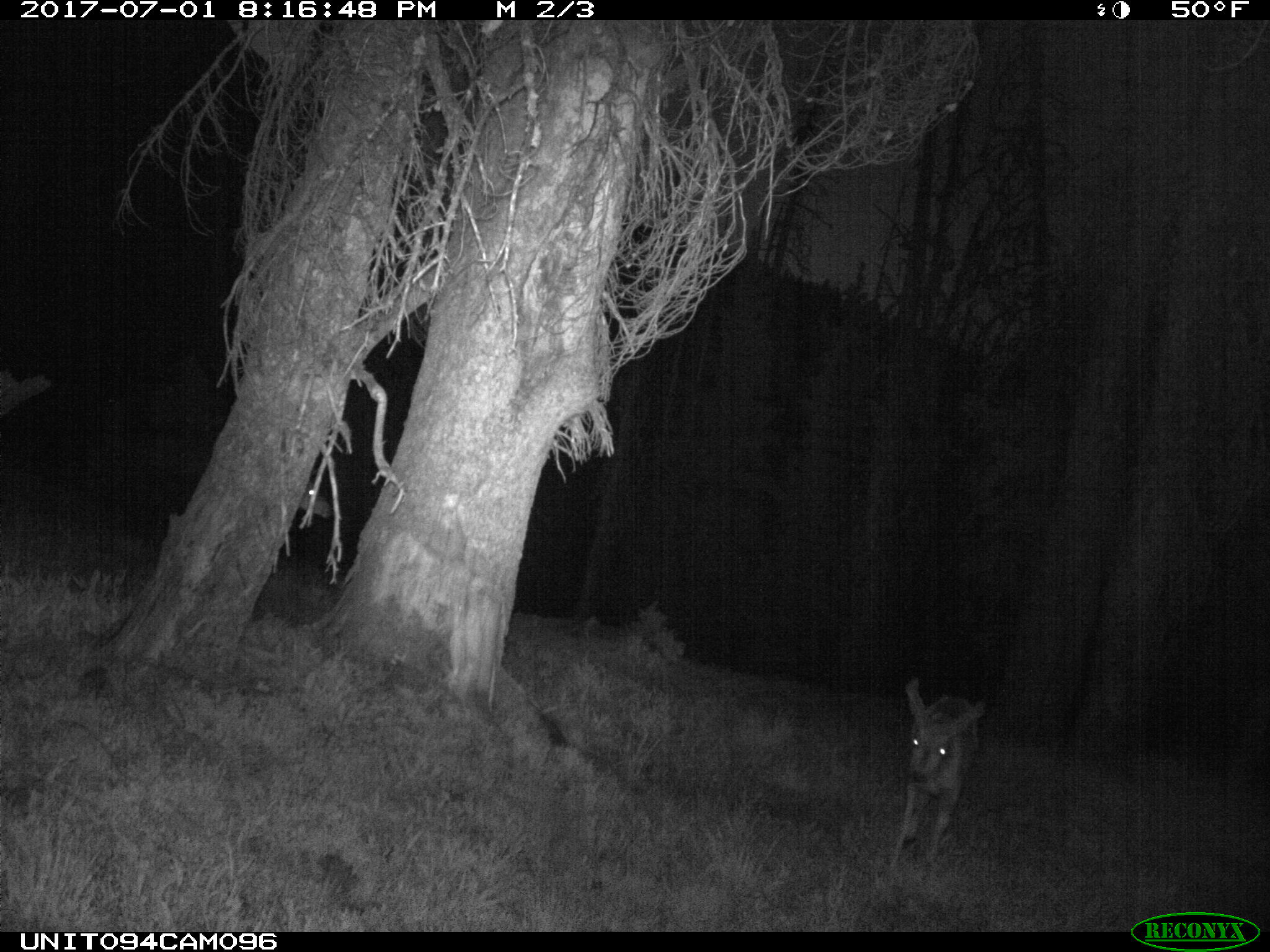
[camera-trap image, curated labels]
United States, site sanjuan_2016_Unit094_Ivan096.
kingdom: Animalia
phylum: Chordata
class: Mammalia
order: Artiodactyla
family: Cervidae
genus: Odocoileus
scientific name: Odocoileus hemionus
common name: mule deer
Odocoileus hemionus (mule deer).